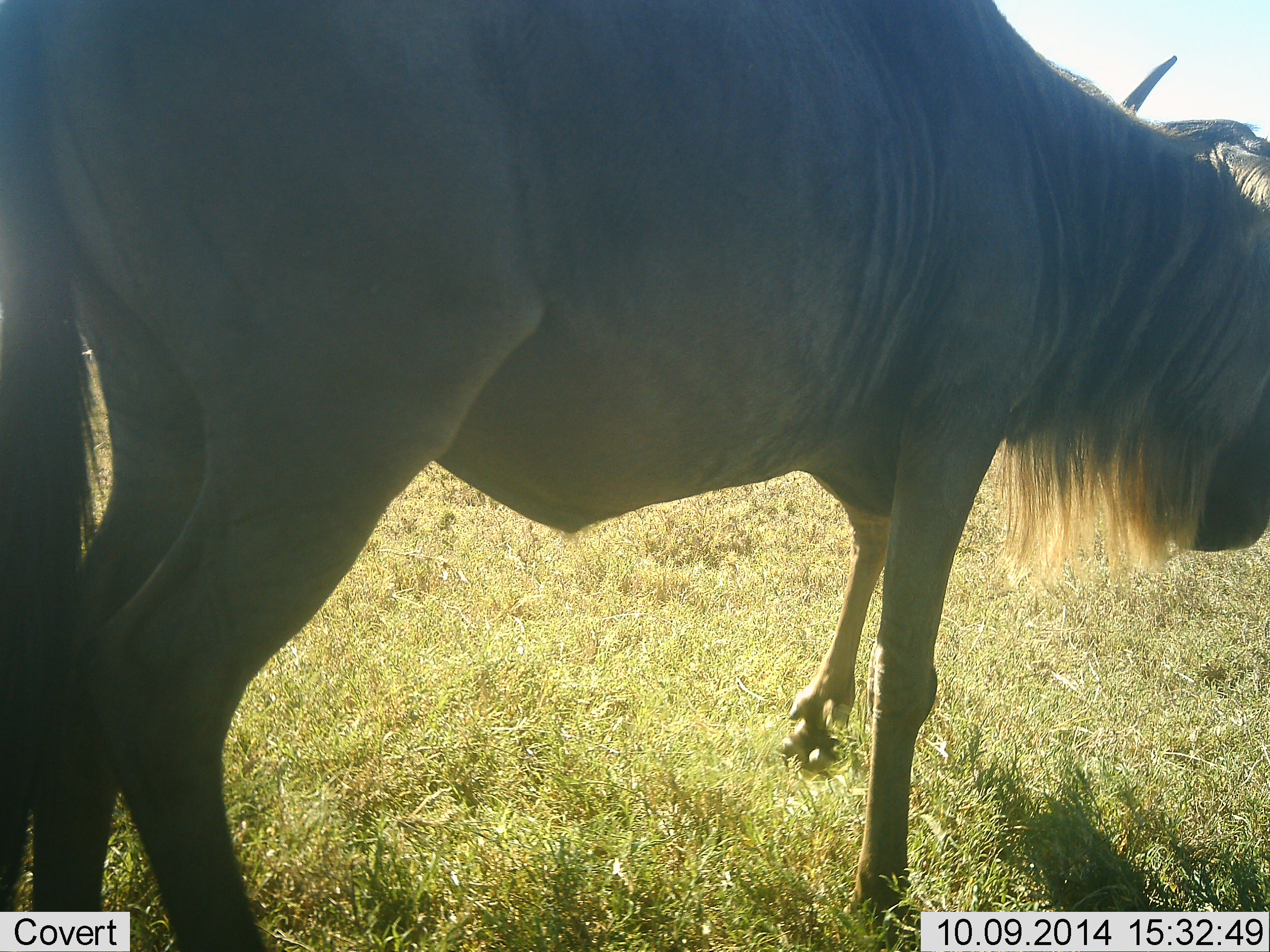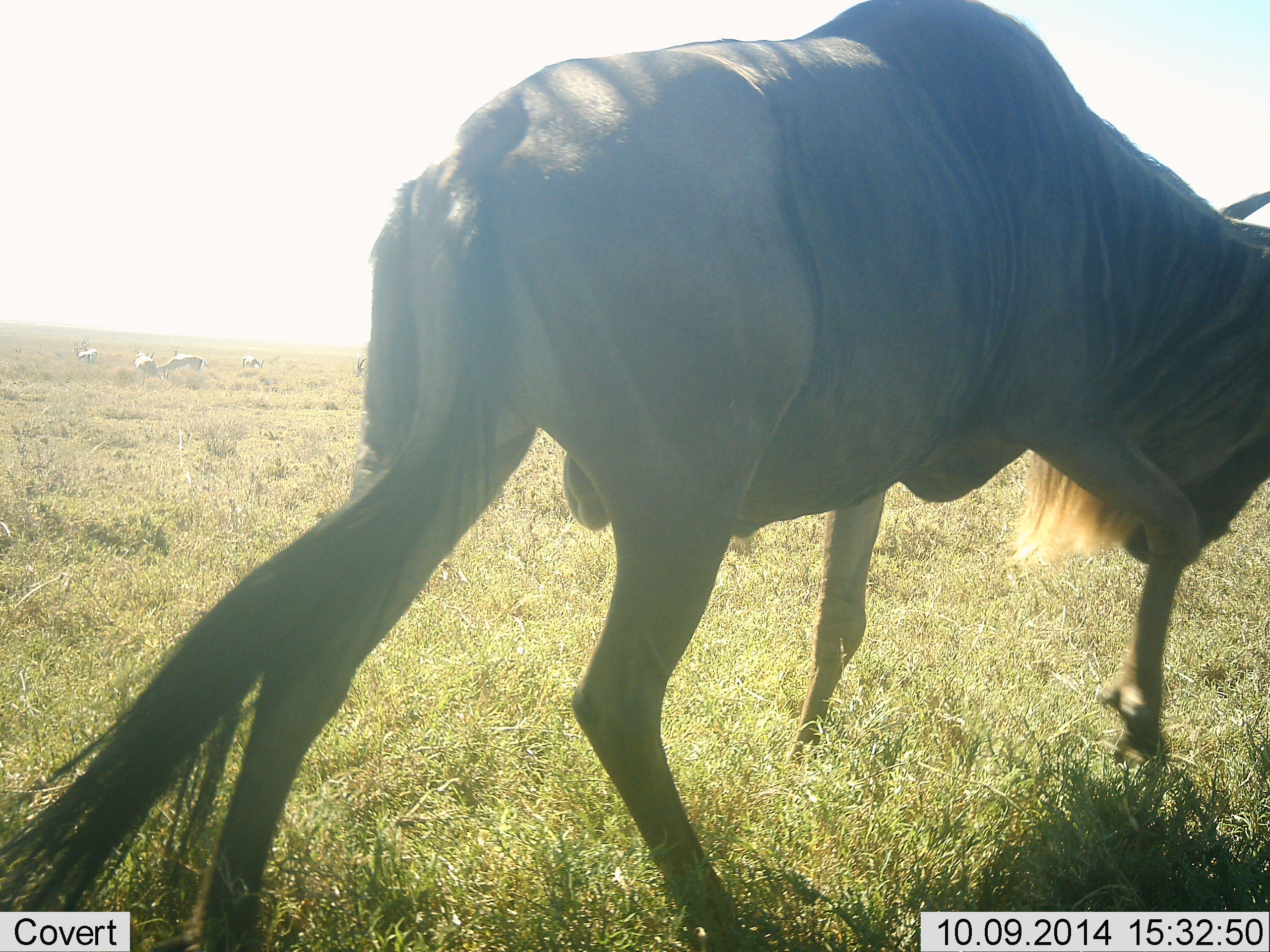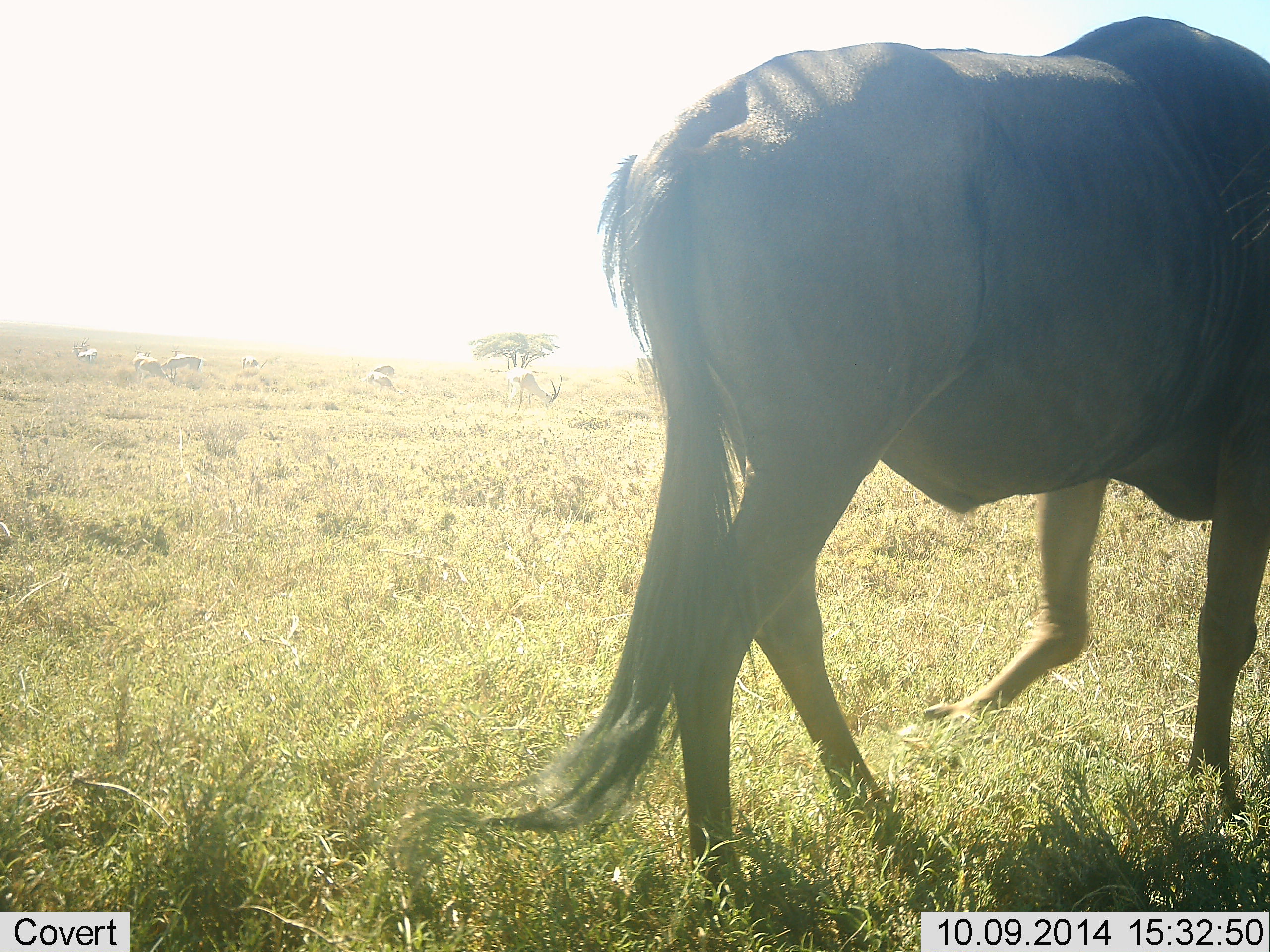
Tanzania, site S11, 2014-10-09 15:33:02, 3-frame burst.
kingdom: Animalia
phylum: Chordata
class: Mammalia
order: Artiodactyla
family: Bovidae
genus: Connochaetes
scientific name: Connochaetes taurinus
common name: blue wildebeest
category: wildebeest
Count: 1.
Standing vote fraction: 7%.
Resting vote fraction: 0%.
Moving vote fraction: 79%.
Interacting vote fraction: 14%.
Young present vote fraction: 0%.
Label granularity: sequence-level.